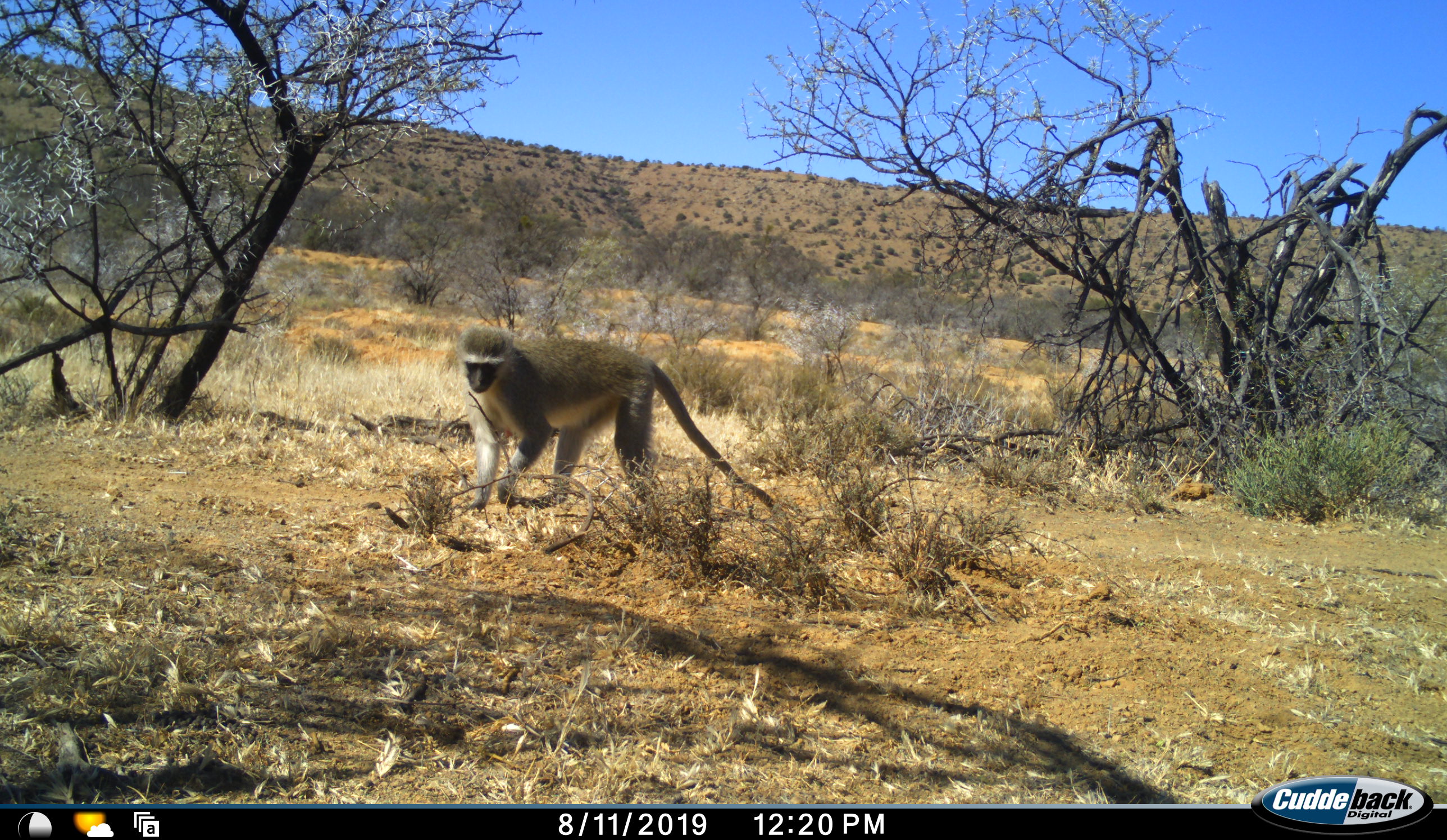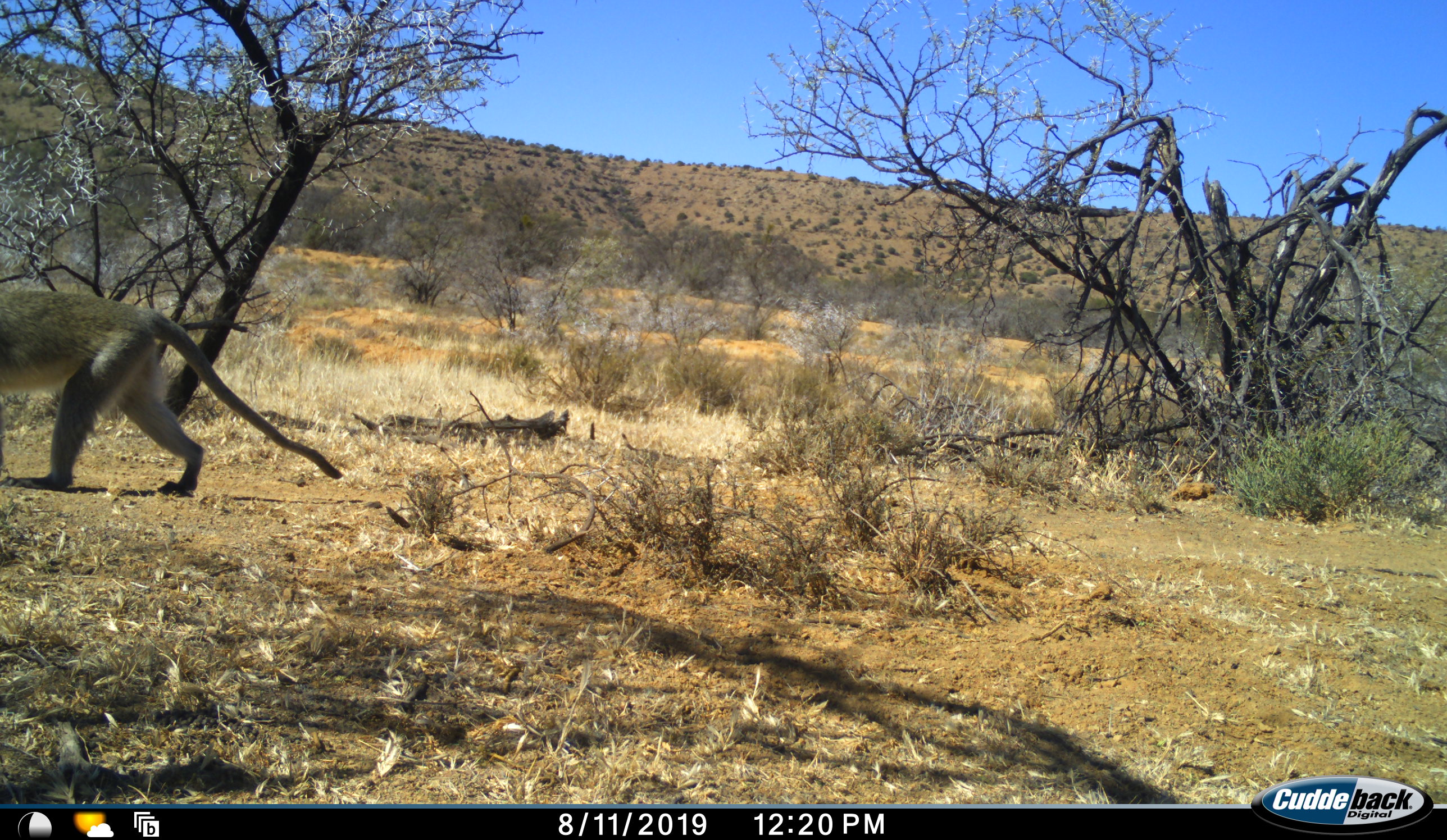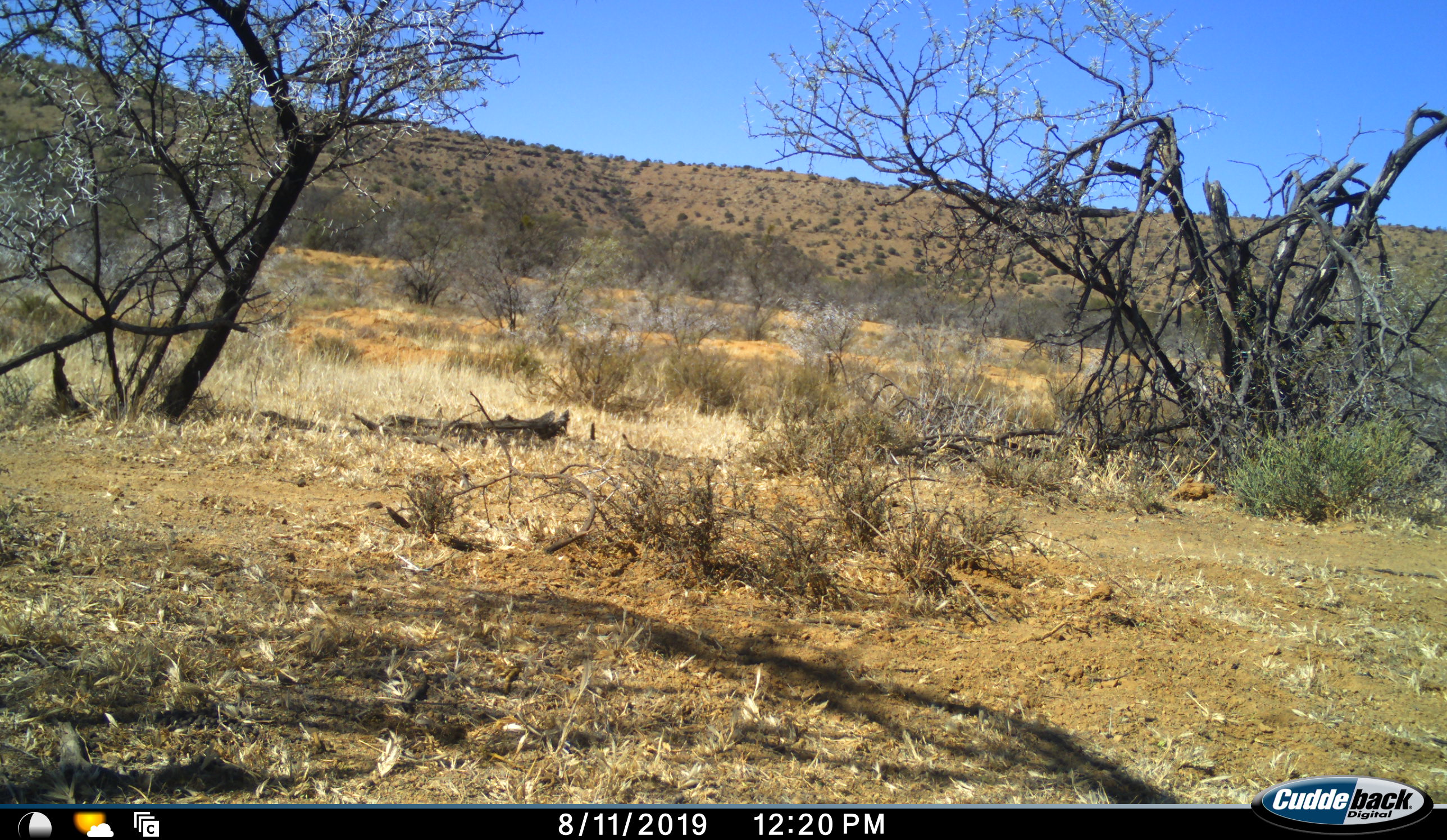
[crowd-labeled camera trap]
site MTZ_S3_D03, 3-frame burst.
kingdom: Animalia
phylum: Chordata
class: Mammalia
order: Primates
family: Cercopithecidae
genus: Chlorocebus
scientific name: Chlorocebus pygerythrus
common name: vervet monkey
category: monkeyvervet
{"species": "monkeyvervet (vervet monkey) (Chlorocebus pygerythrus)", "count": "1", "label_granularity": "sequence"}